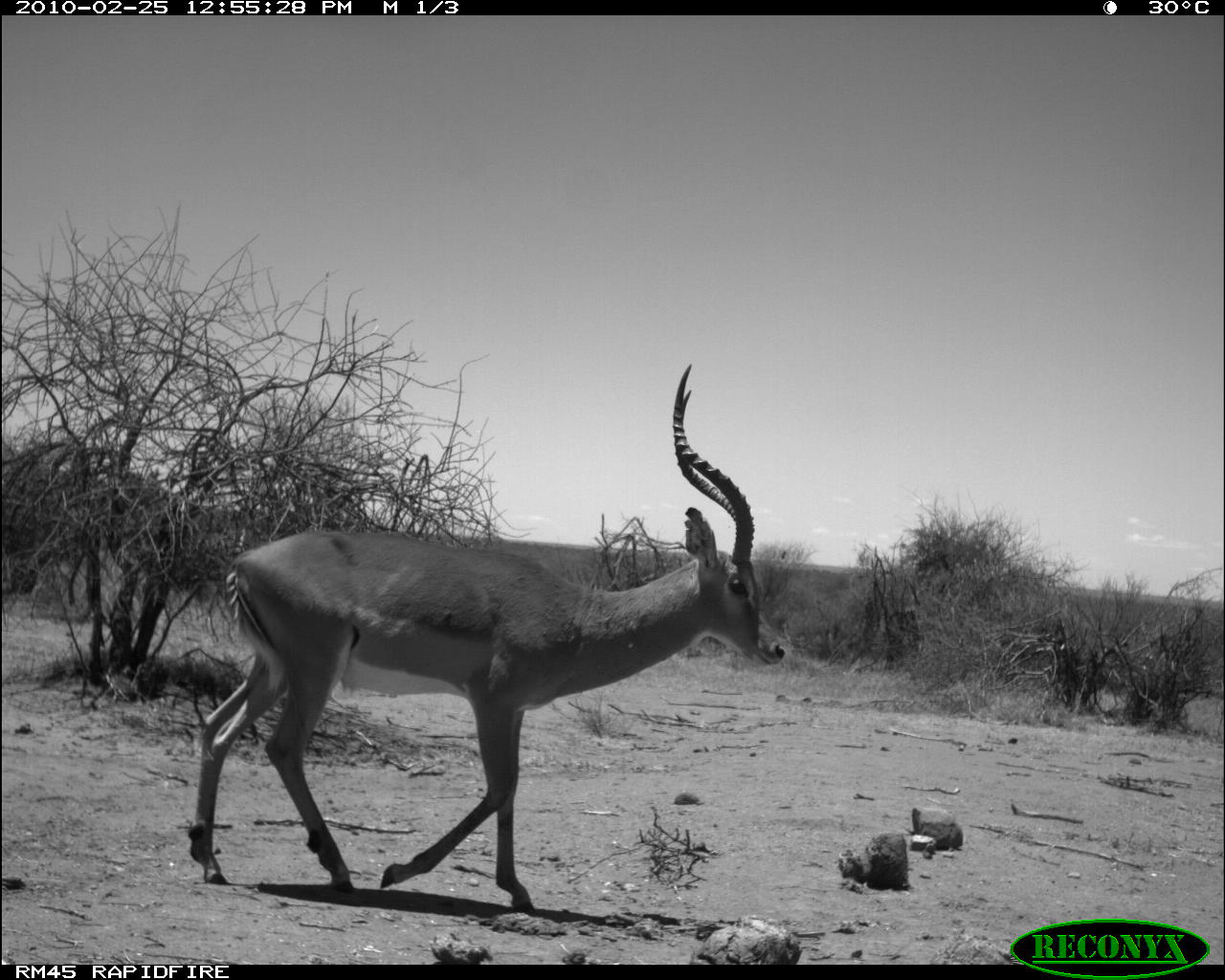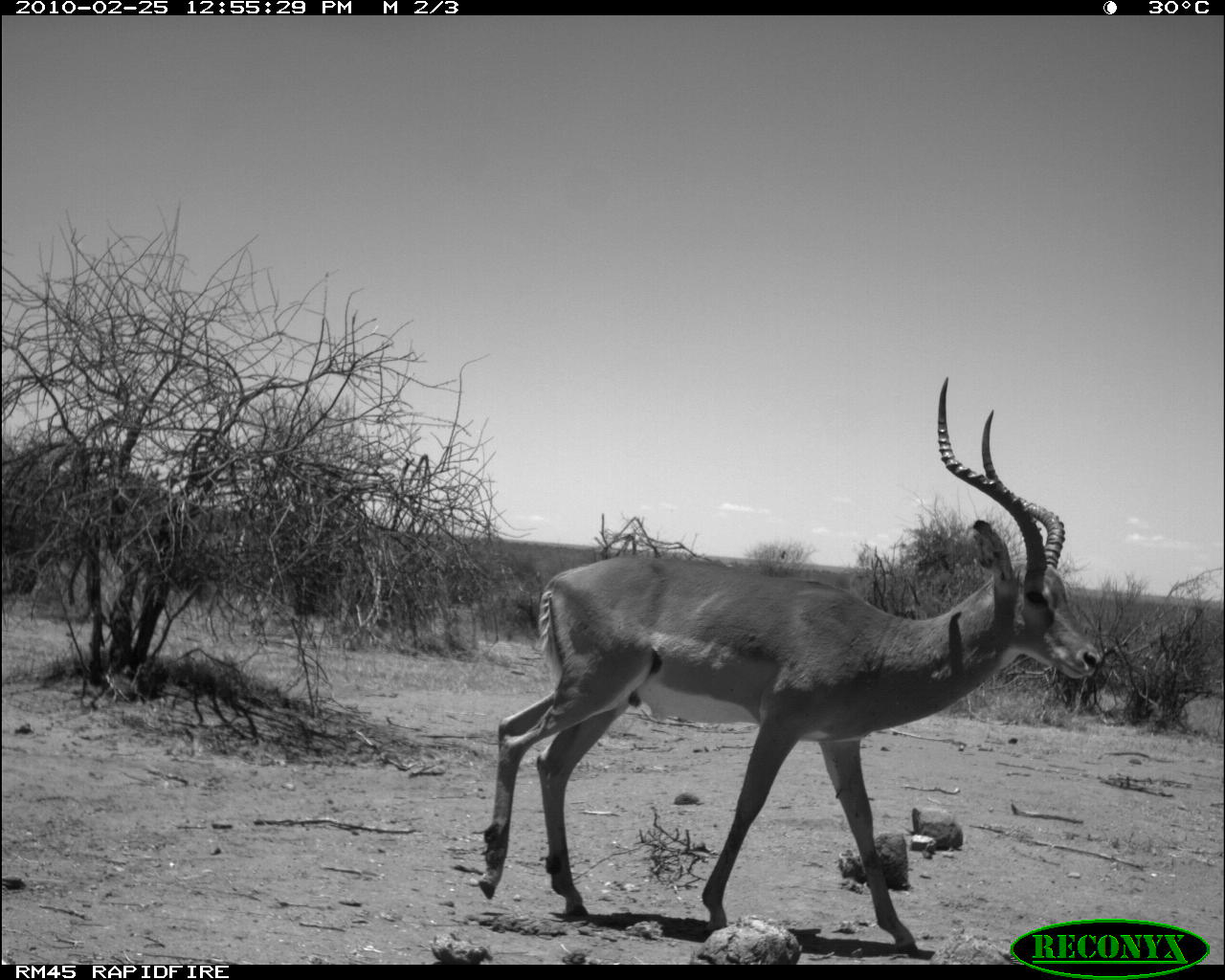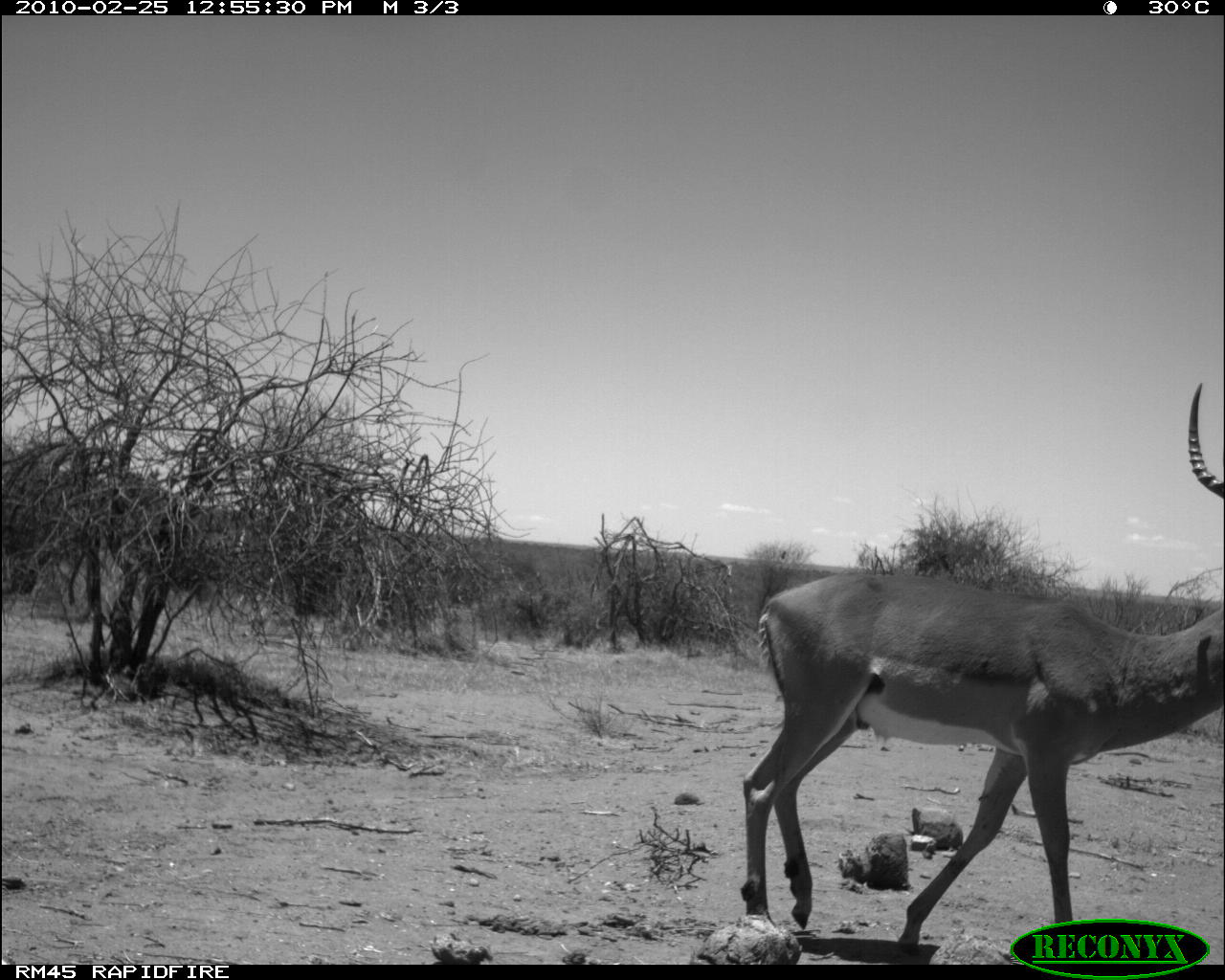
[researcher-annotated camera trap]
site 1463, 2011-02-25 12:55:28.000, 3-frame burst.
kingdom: Animalia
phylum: Chordata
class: Mammalia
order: Artiodactyla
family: Bovidae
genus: Aepyceros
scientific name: Aepyceros melampus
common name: impala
Aepyceros melampus (impala), count 1.